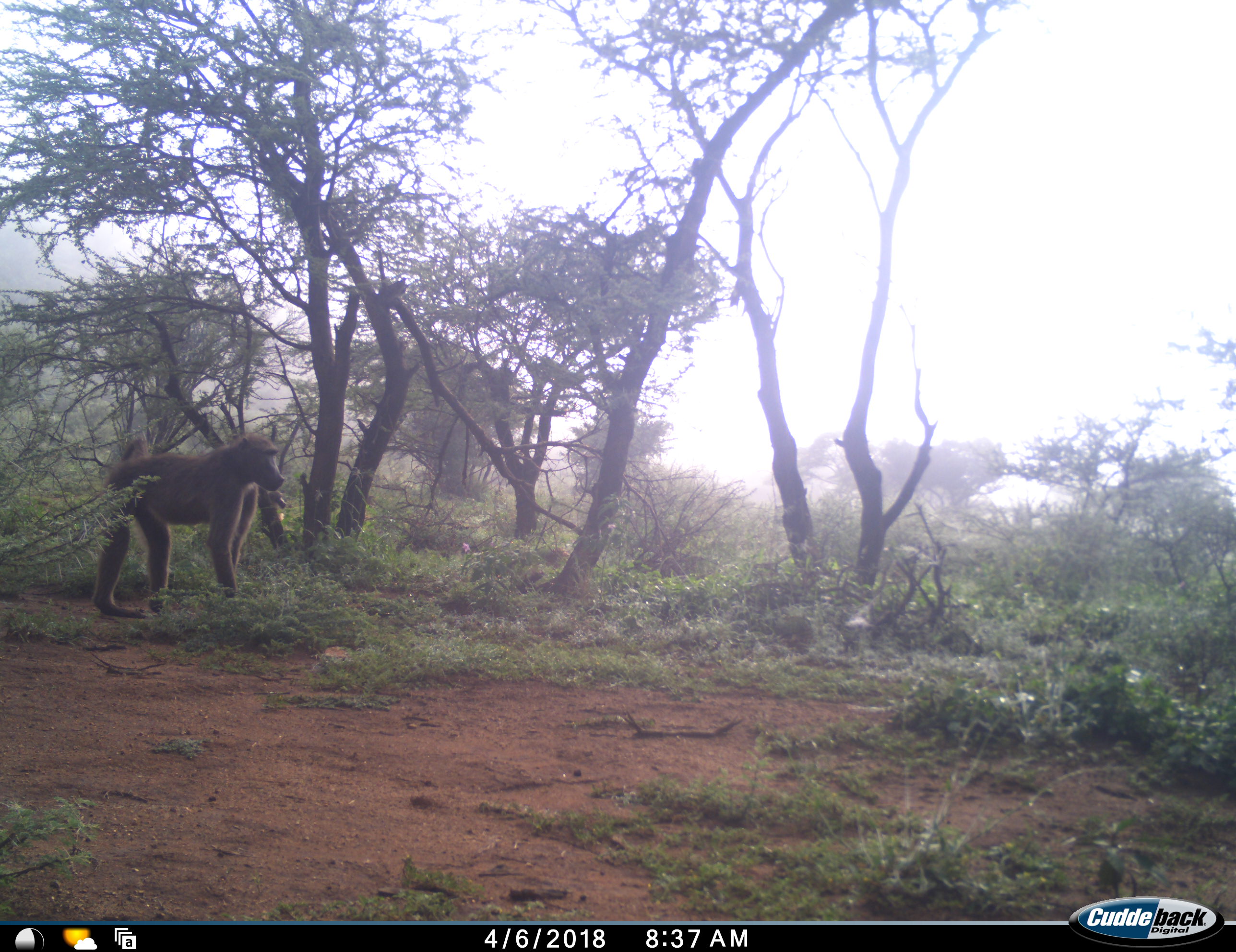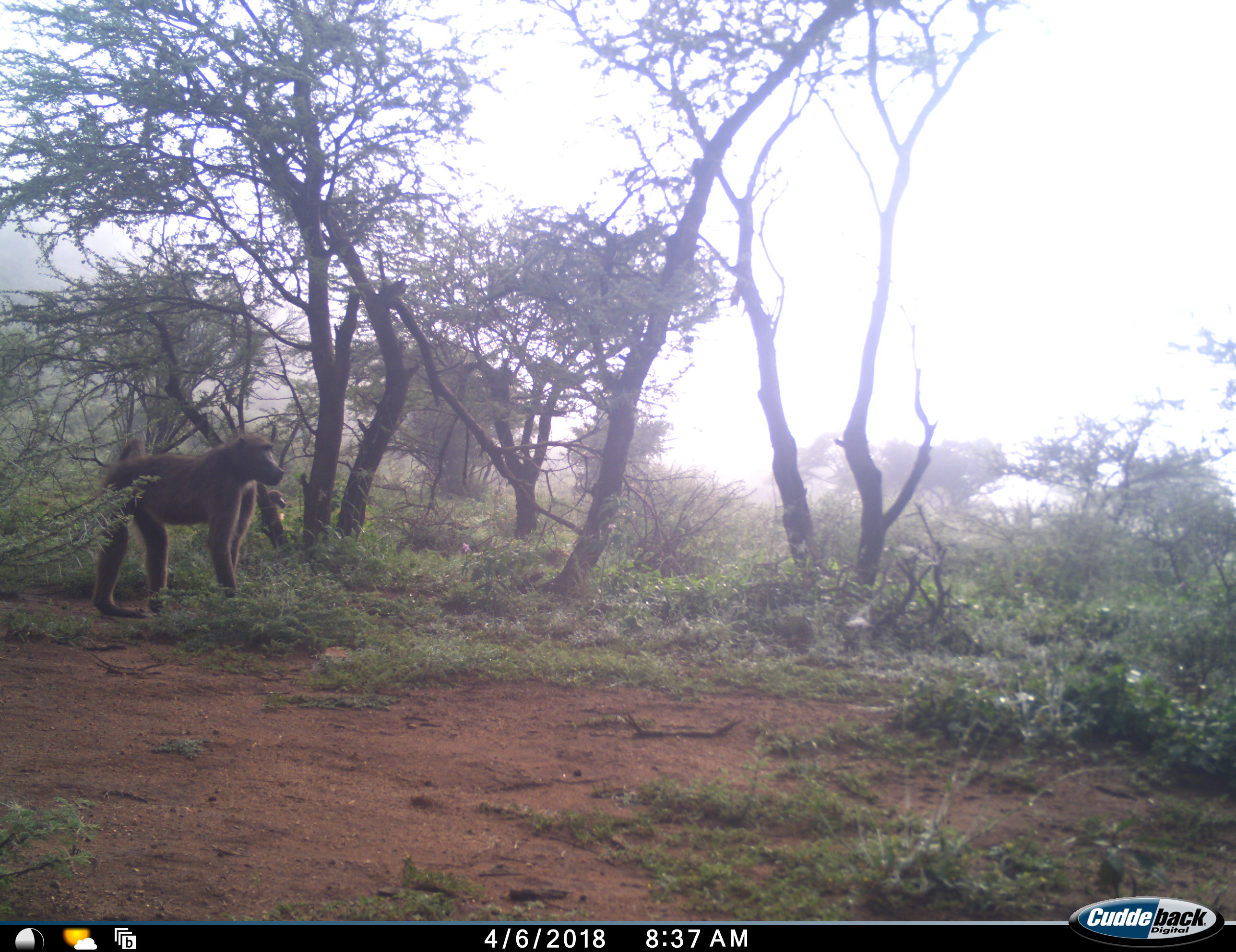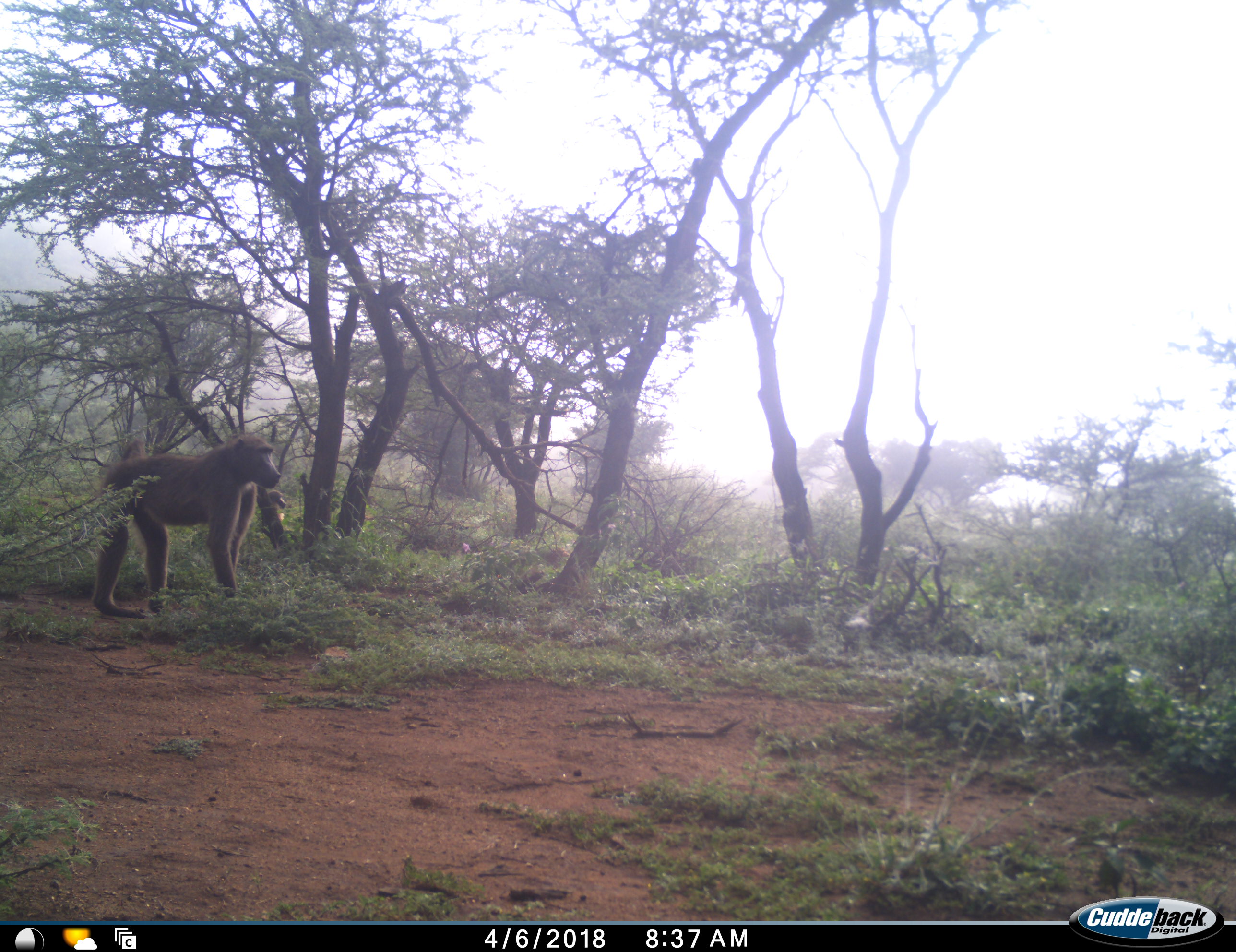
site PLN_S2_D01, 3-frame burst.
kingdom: Animalia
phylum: Chordata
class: Mammalia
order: Primates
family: Cercopithecidae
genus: Papio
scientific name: Papio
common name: baboon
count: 1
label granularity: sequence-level